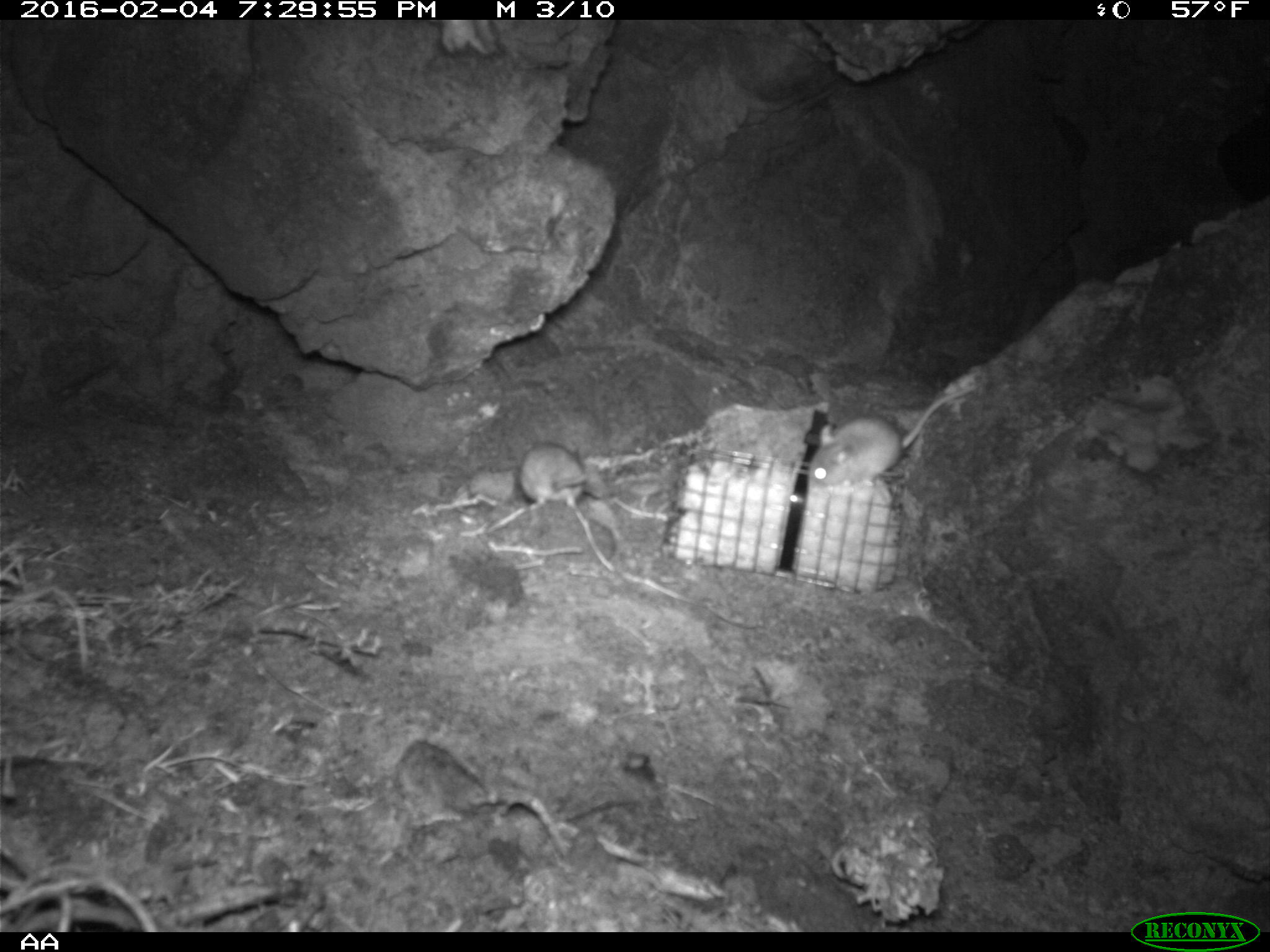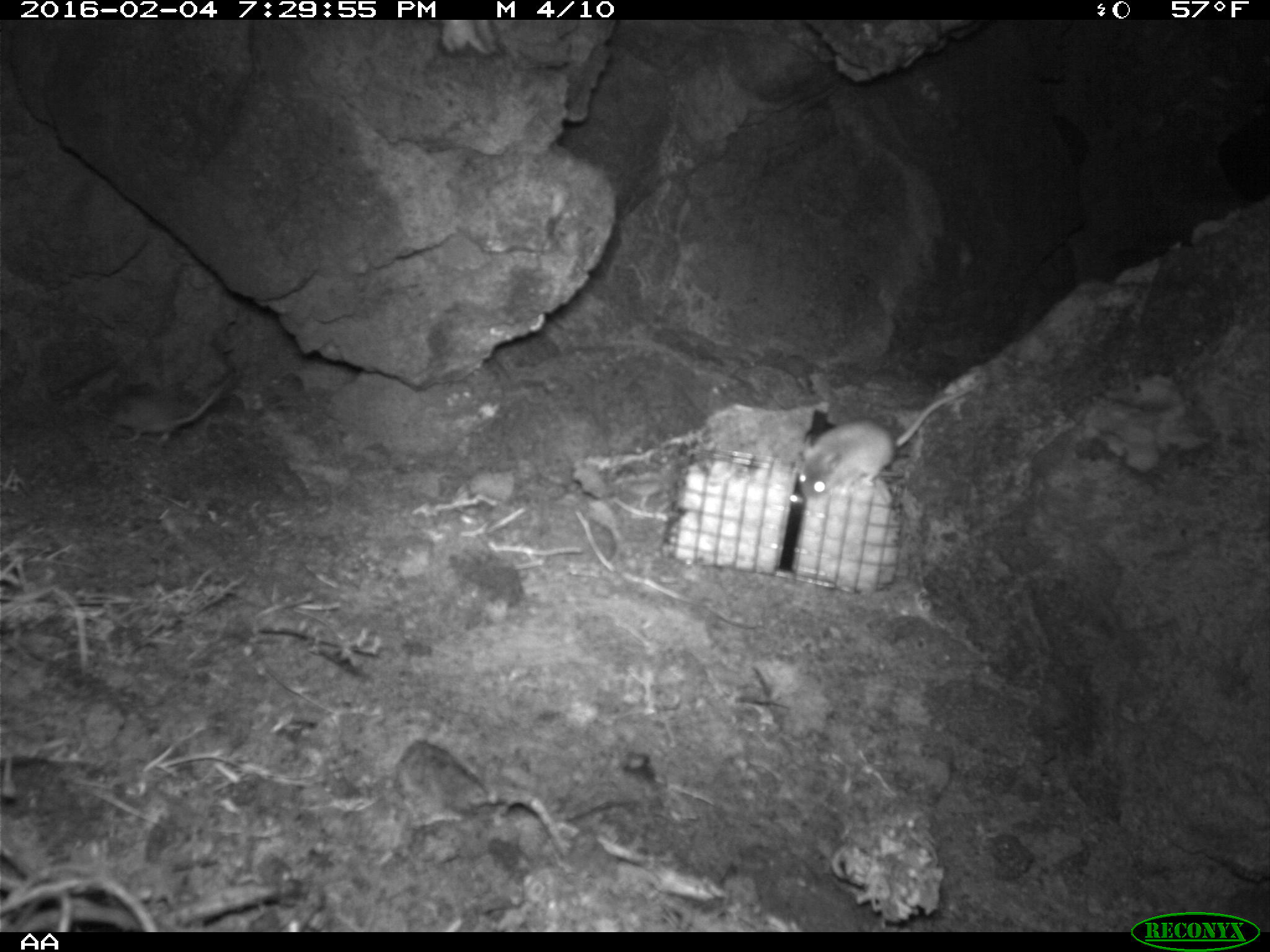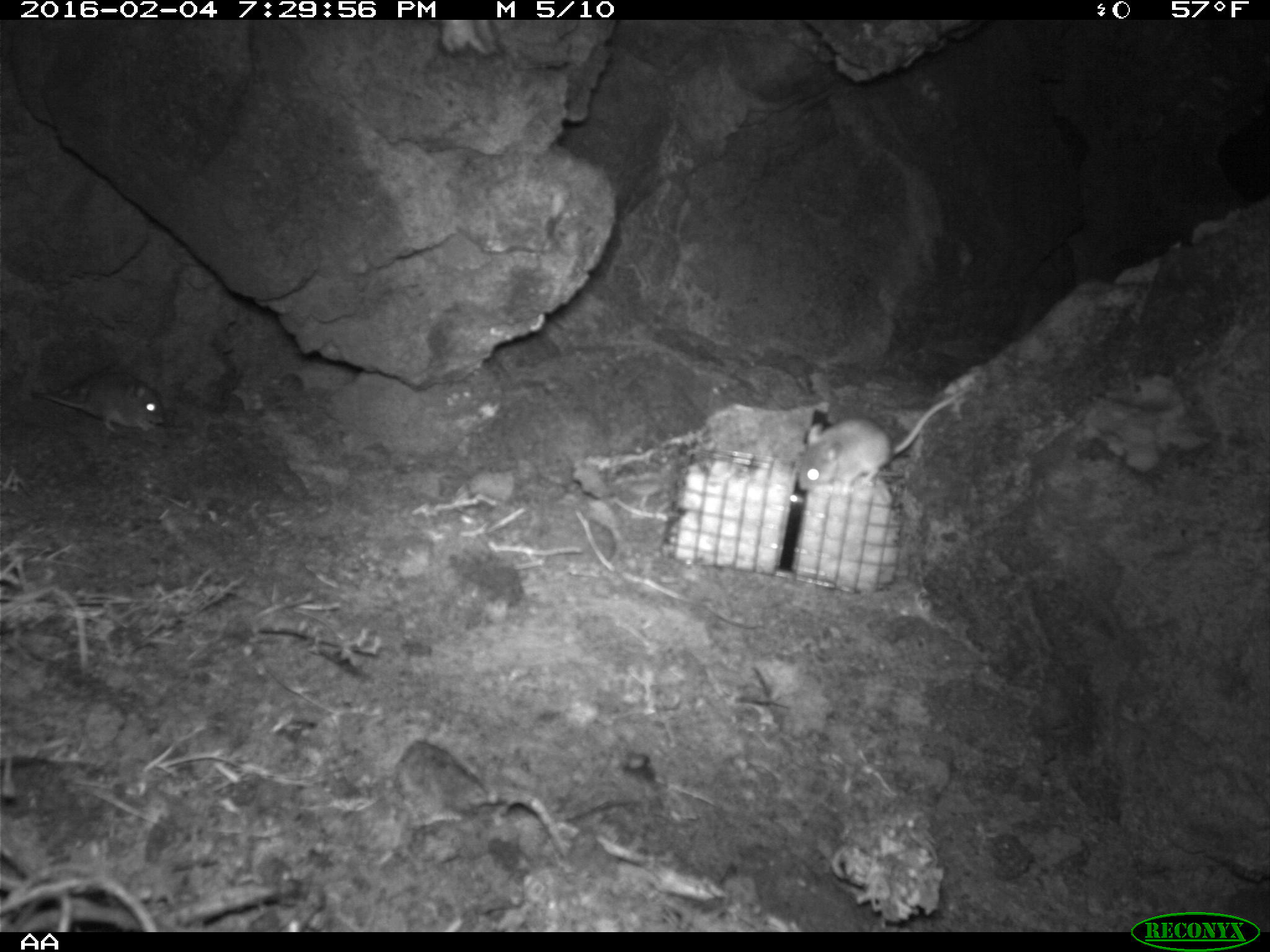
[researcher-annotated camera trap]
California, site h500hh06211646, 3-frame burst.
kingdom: Animalia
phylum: Chordata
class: Mammalia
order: Rodentia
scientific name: Rodentia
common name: rodent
Rodent (Rodentia).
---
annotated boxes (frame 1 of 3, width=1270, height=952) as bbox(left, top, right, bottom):
rodent: bbox(807, 383, 975, 487); bbox(518, 442, 608, 508)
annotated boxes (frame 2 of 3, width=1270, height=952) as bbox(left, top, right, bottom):
rodent: bbox(798, 387, 970, 499); bbox(112, 374, 232, 445)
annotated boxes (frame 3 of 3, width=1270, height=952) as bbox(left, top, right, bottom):
rodent: bbox(791, 390, 964, 485); bbox(31, 370, 161, 432)